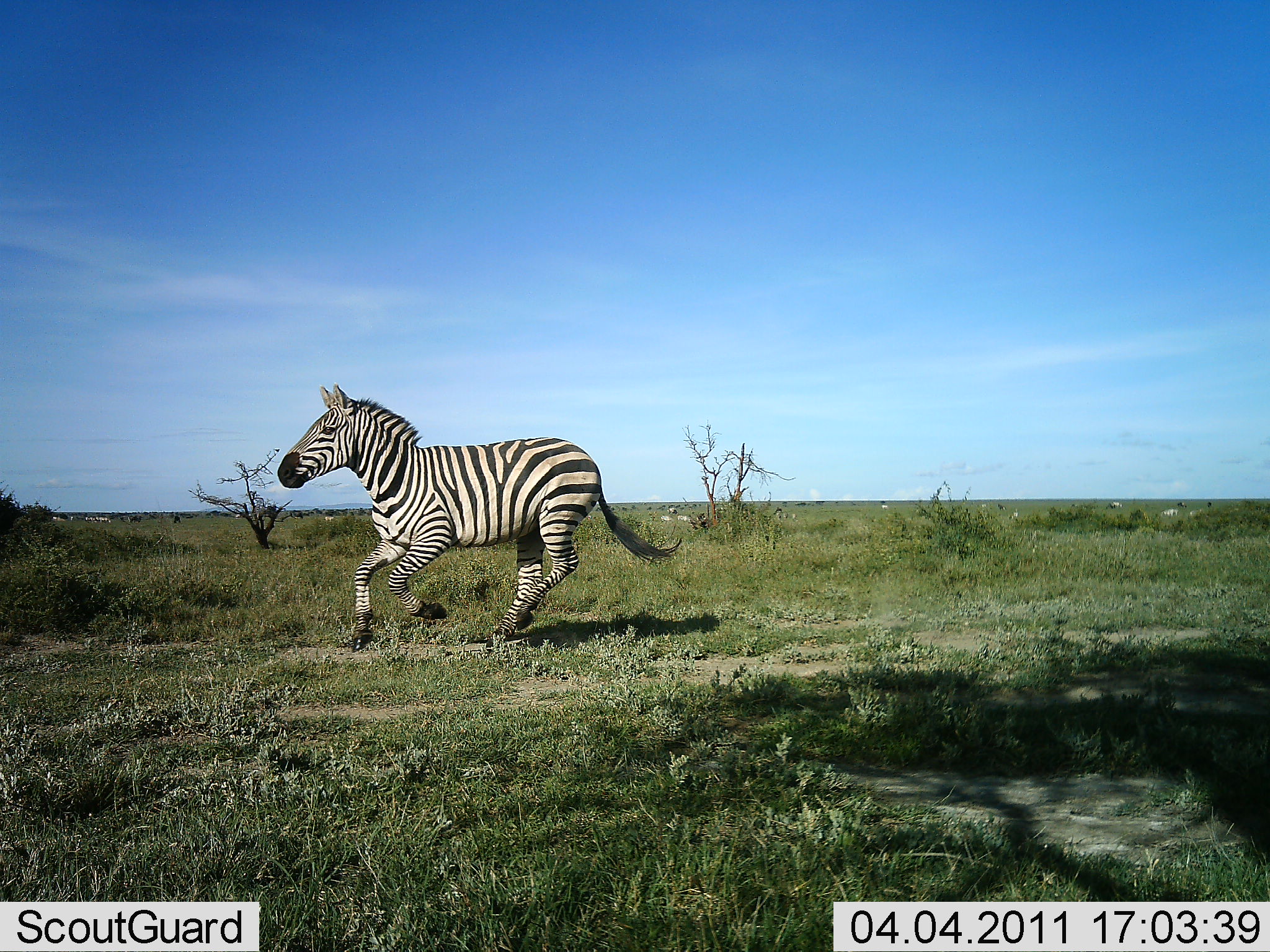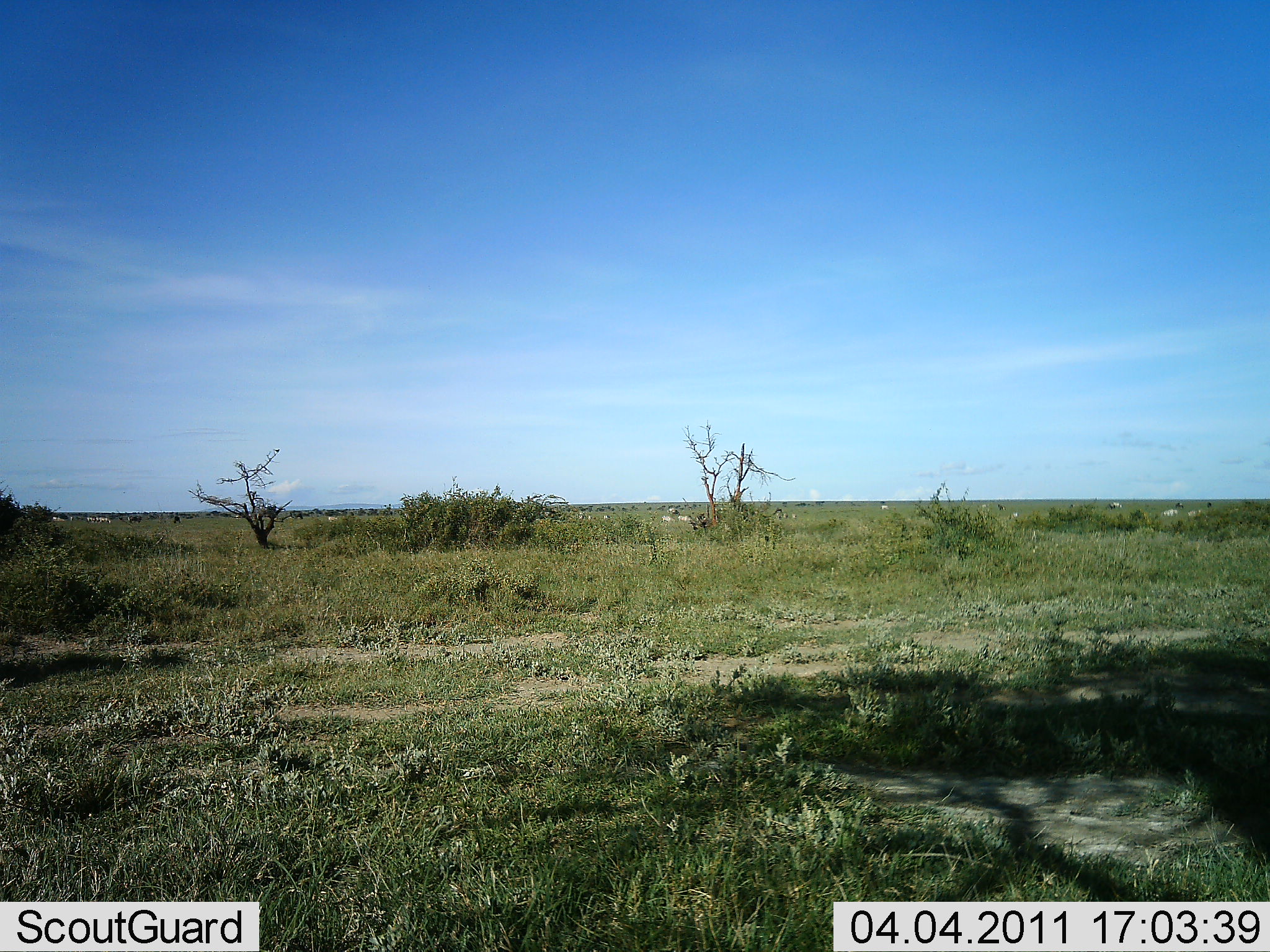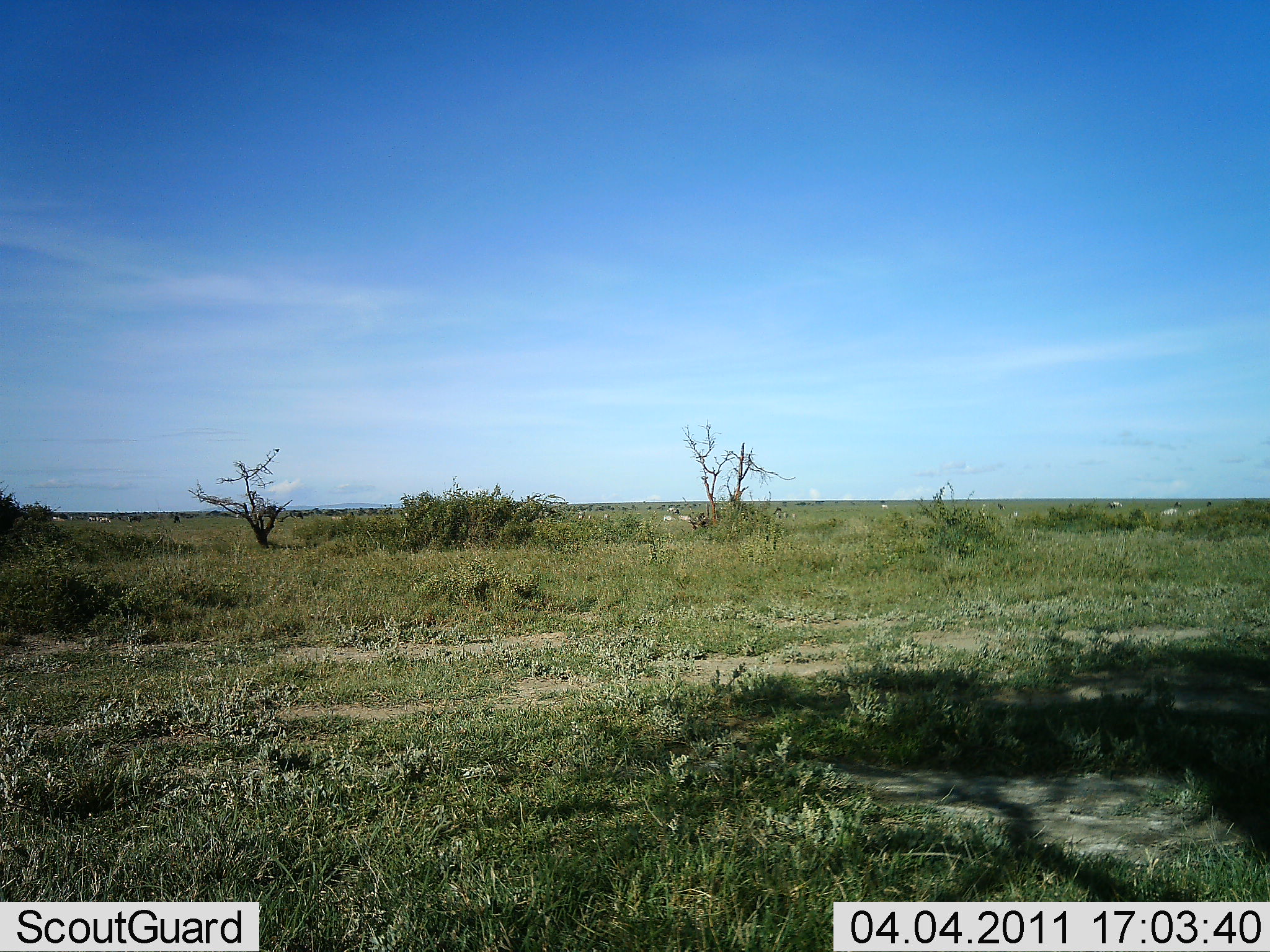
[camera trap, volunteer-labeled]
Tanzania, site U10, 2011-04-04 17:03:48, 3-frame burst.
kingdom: Animalia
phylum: Chordata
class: Mammalia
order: Perissodactyla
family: Equidae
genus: Equus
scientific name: Equus quagga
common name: plains zebra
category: zebra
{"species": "zebra (plains zebra) (Equus quagga)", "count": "1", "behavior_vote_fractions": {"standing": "10%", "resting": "0%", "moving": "100%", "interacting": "0%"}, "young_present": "0%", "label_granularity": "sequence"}